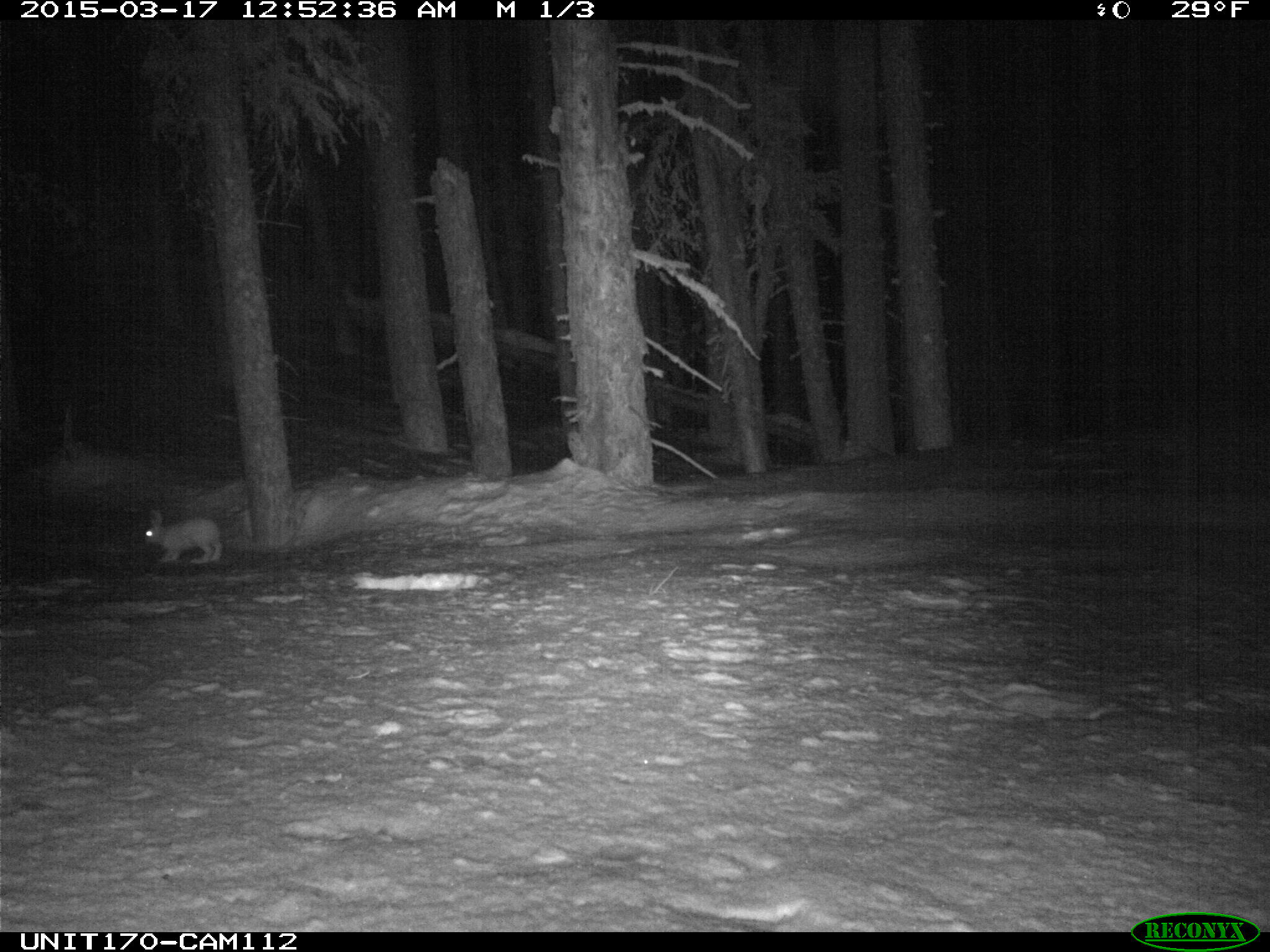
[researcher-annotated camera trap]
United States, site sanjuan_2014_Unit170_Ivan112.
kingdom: Animalia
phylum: Chordata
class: Mammalia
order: Lagomorpha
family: Leporidae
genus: Lepus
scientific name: Lepus americanus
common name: snowshoe hare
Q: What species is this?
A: Lepus americanus (snowshoe hare).